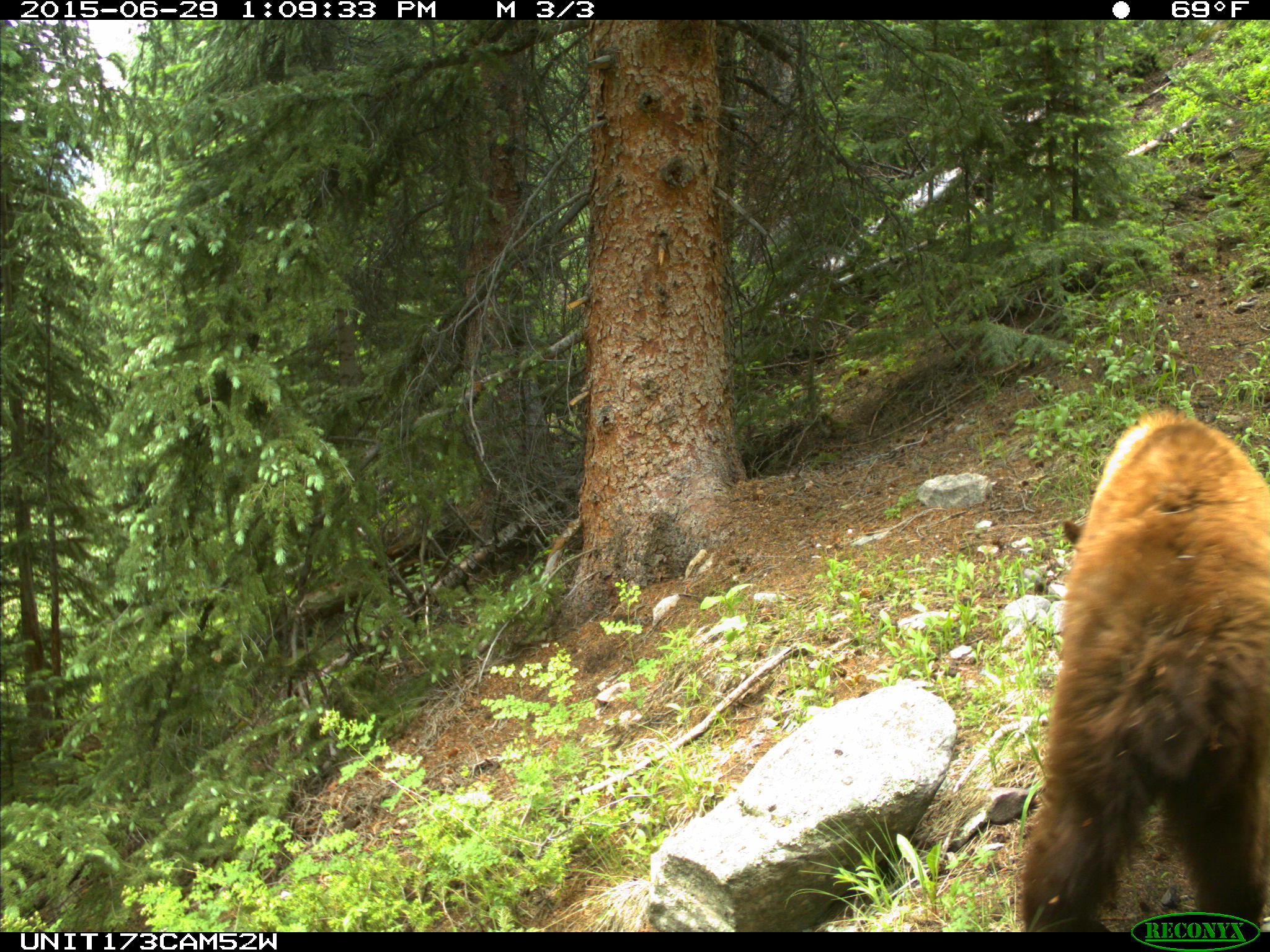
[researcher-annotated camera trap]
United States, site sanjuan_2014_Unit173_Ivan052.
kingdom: Animalia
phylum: Chordata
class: Mammalia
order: Carnivora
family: Ursidae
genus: Ursus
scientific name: Ursus americanus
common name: american black bear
Ursus americanus (american black bear).